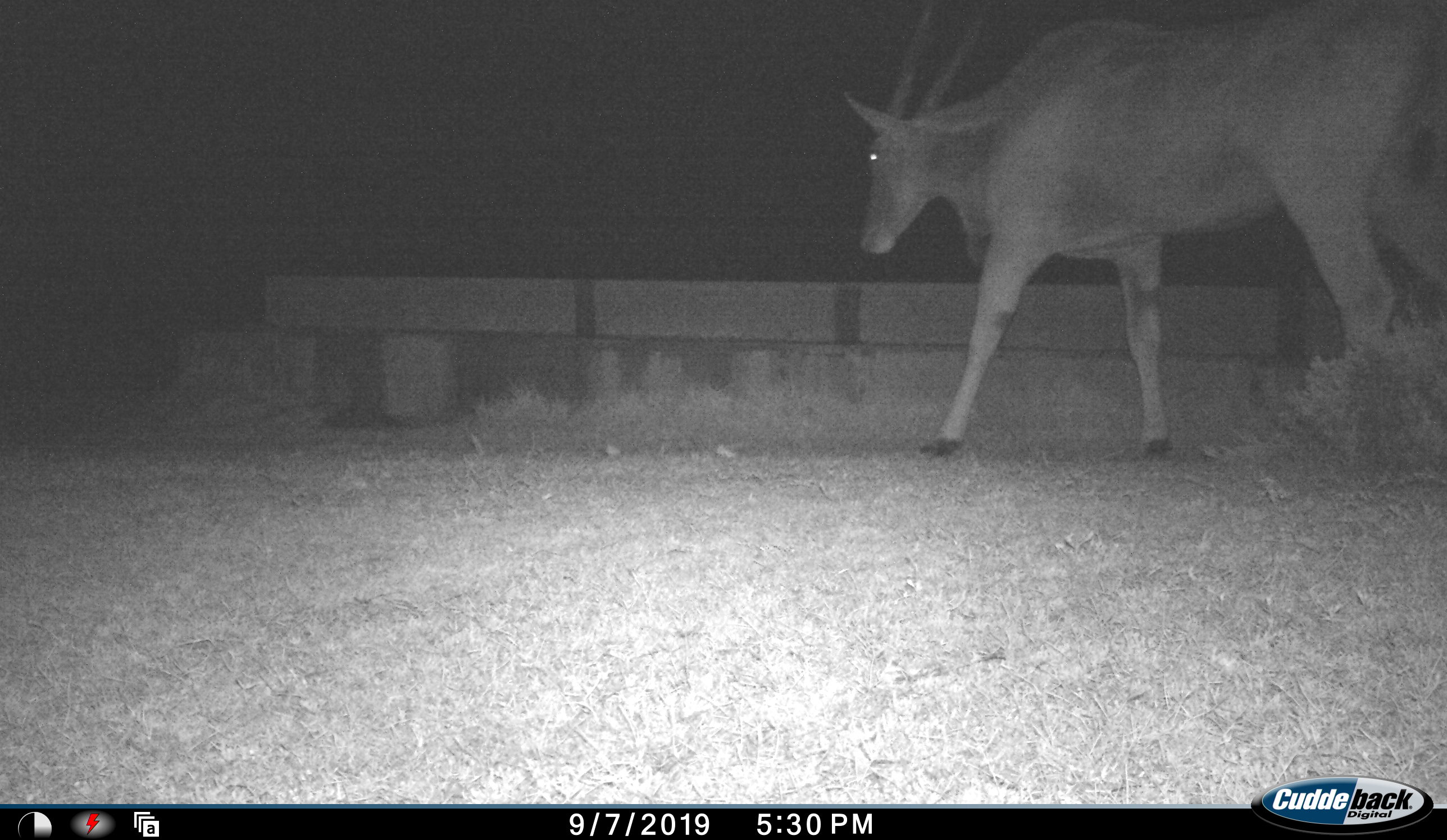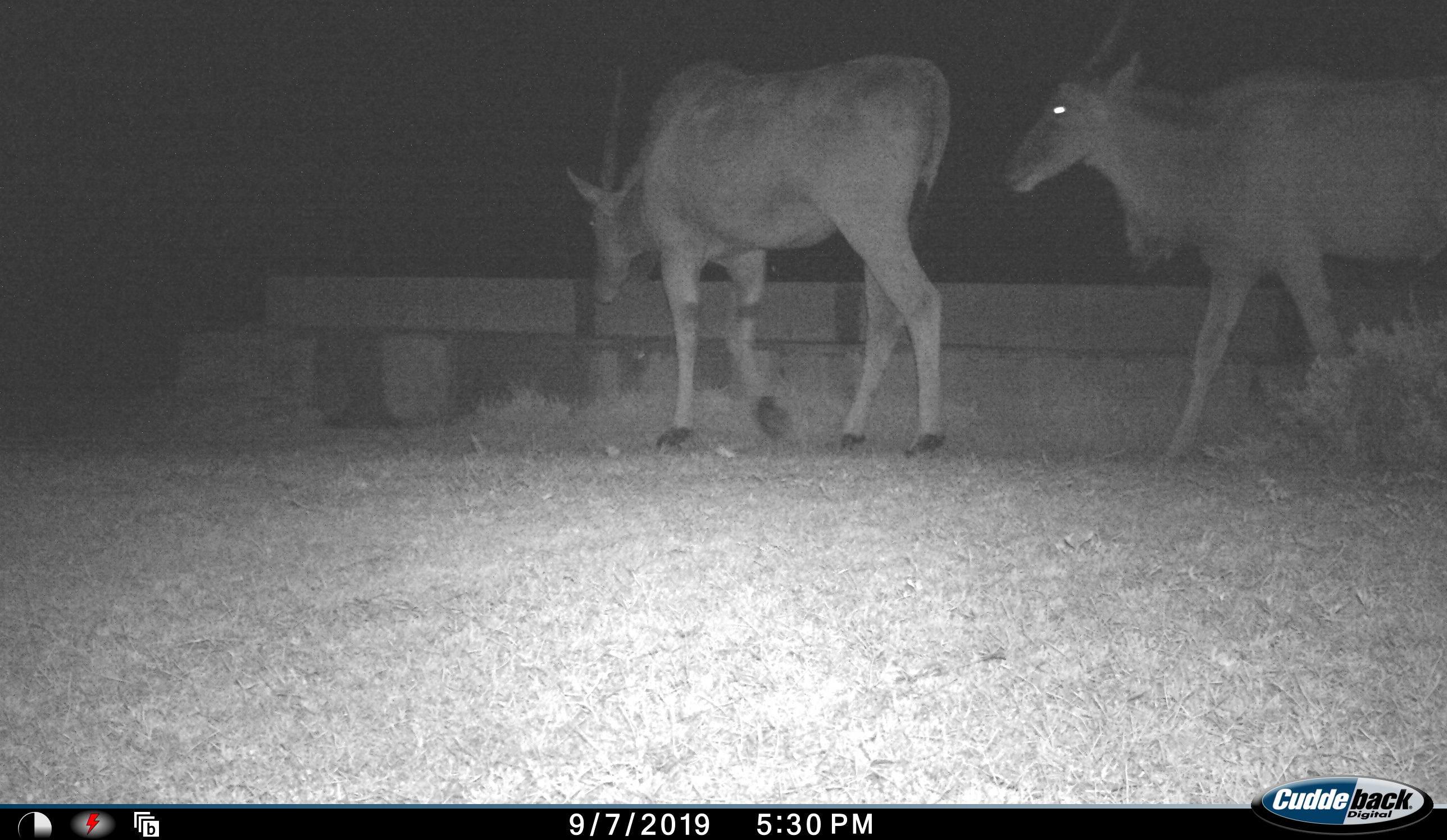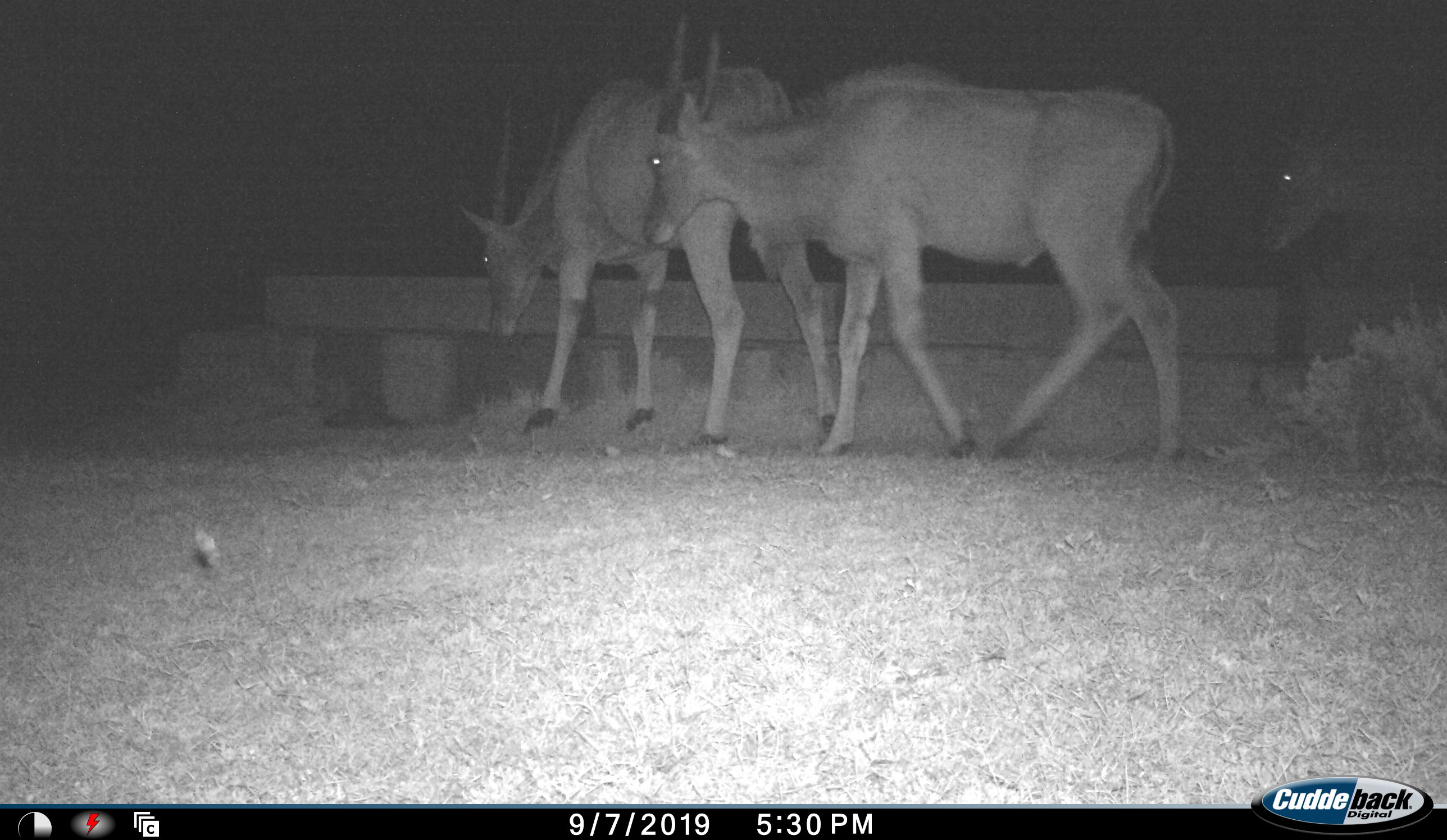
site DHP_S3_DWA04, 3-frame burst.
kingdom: Animalia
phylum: Chordata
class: Mammalia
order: Artiodactyla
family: Bovidae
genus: Tragelaphus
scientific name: Tragelaphus oryx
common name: eland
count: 3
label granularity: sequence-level